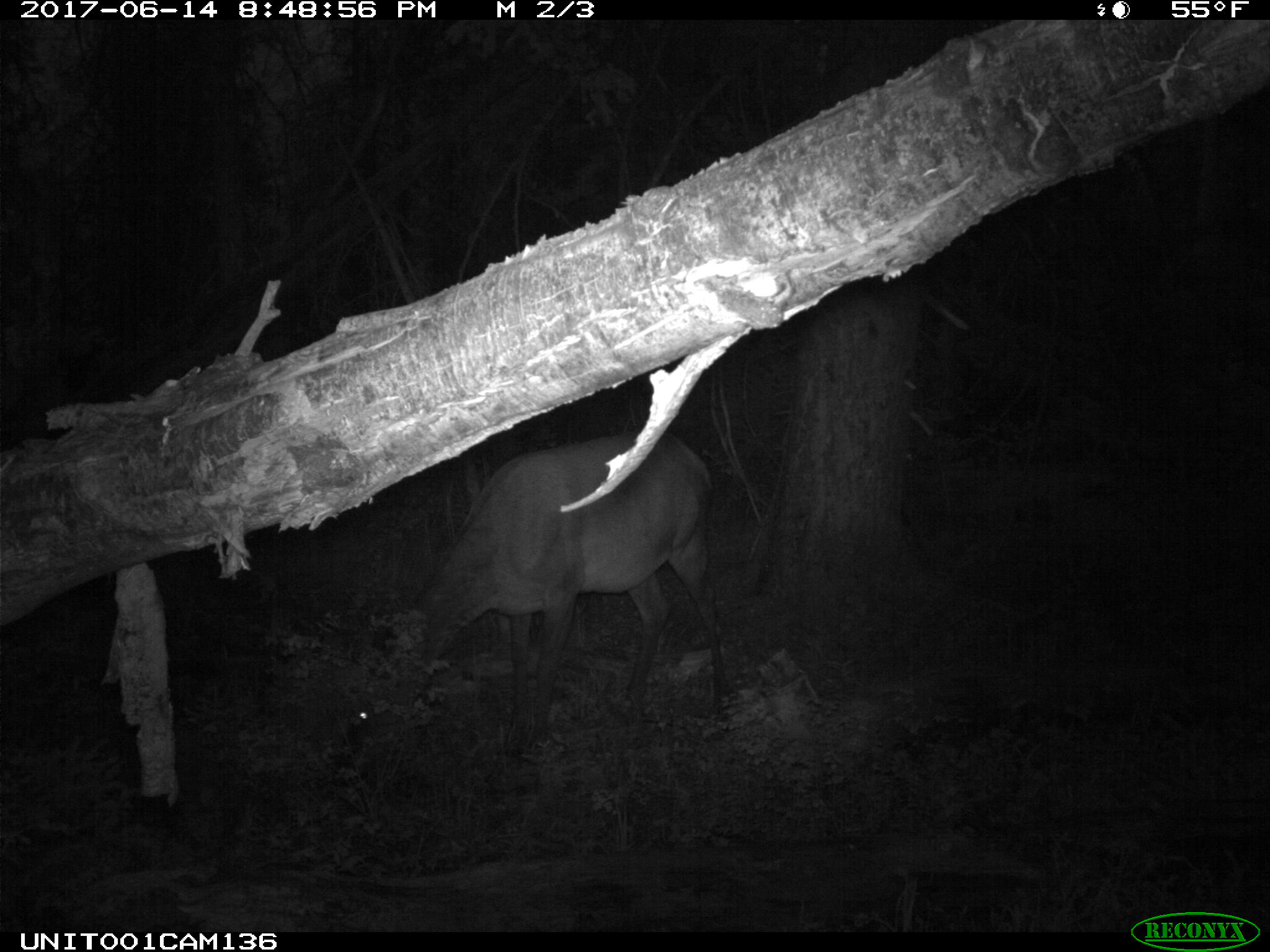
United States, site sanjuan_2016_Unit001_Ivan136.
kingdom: Animalia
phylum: Chordata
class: Mammalia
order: Artiodactyla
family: Cervidae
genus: Cervus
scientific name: Cervus elaphus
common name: red deer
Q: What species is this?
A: Cervus elaphus (red deer).